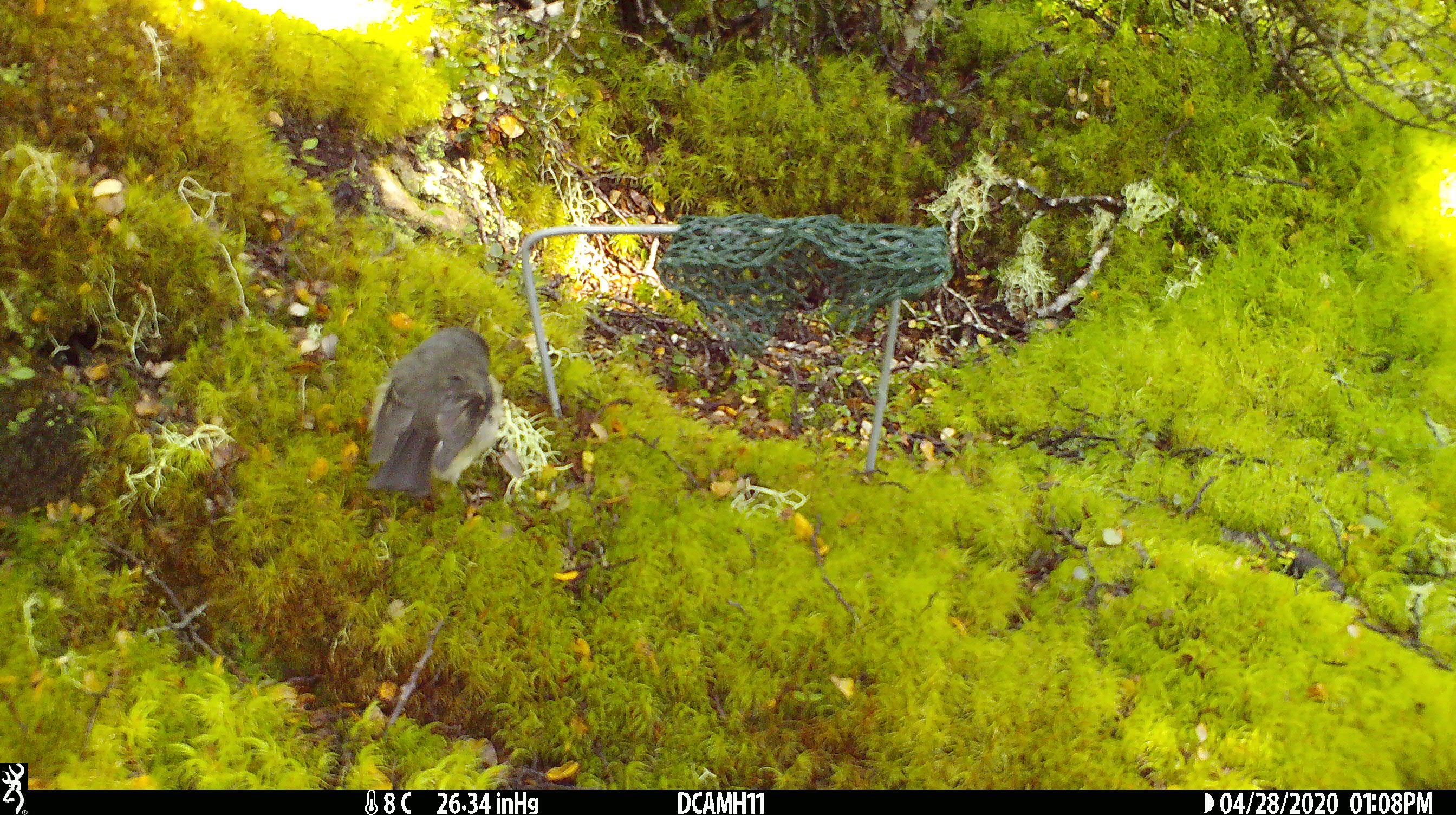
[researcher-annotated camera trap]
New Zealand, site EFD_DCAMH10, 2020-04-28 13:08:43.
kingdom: Animalia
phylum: Chordata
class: Aves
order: Passeriformes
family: Petroicidae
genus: Petroica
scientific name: Petroica macrocephala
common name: tomtit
Tomtit (Petroica macrocephala).